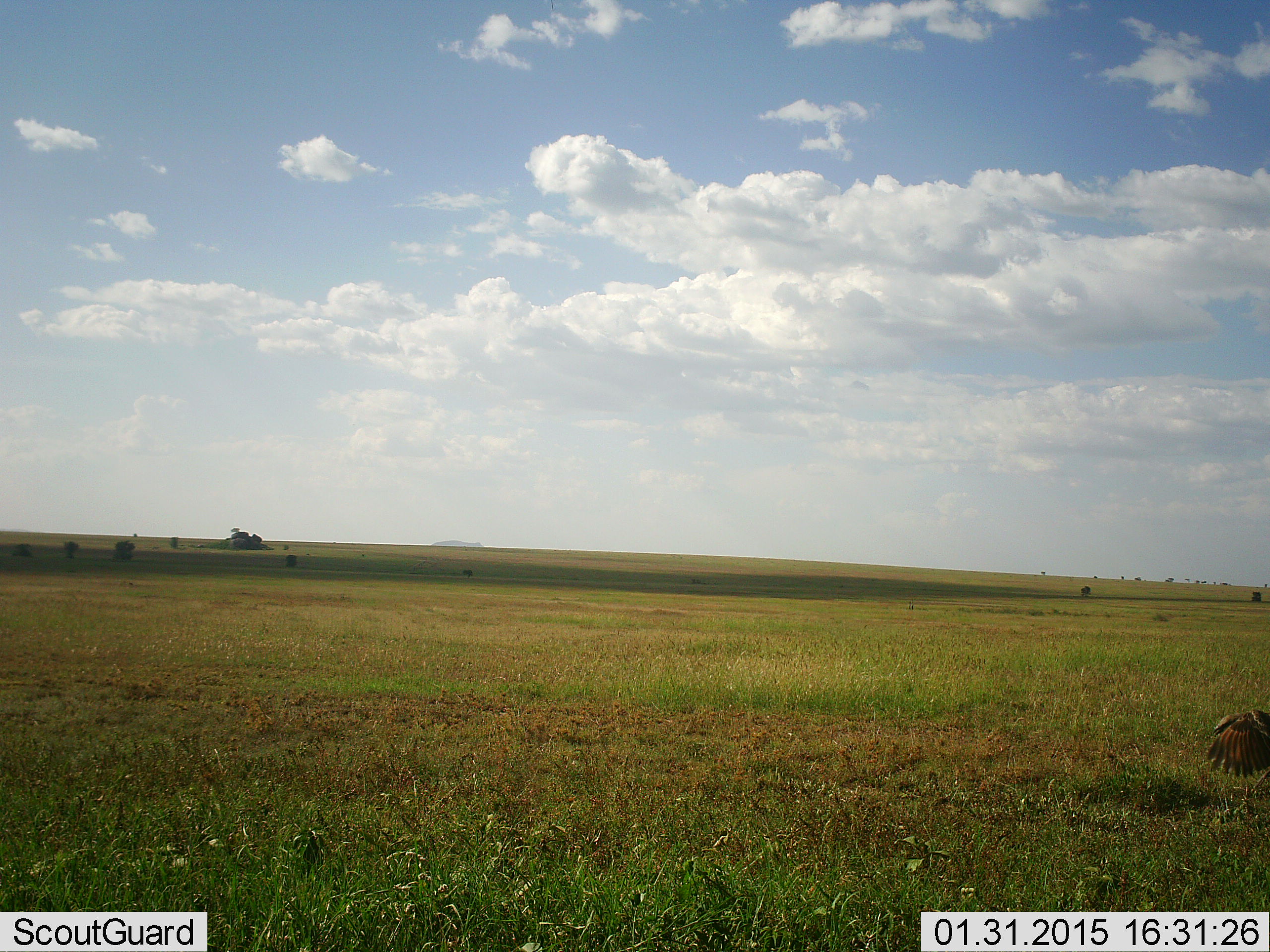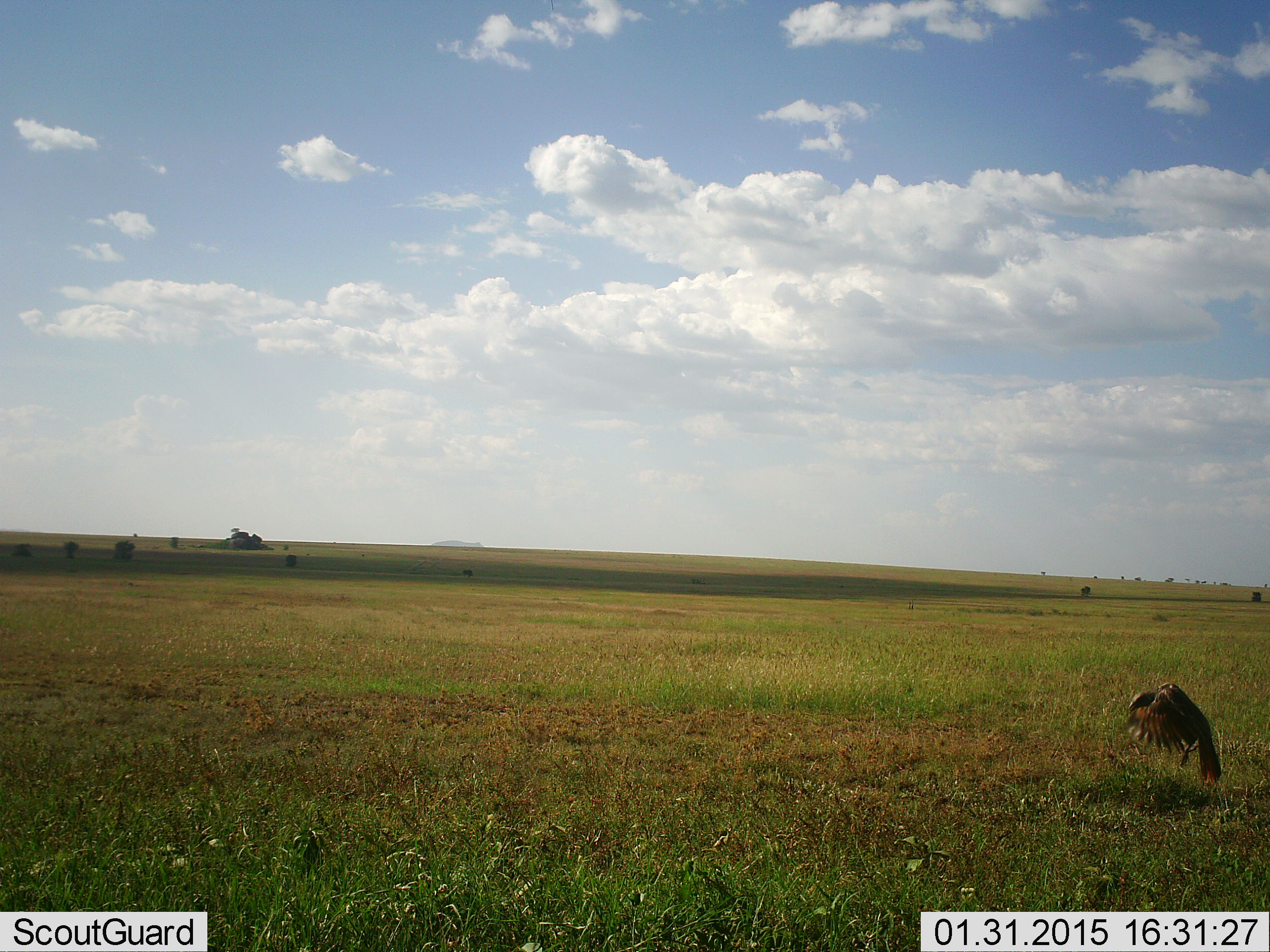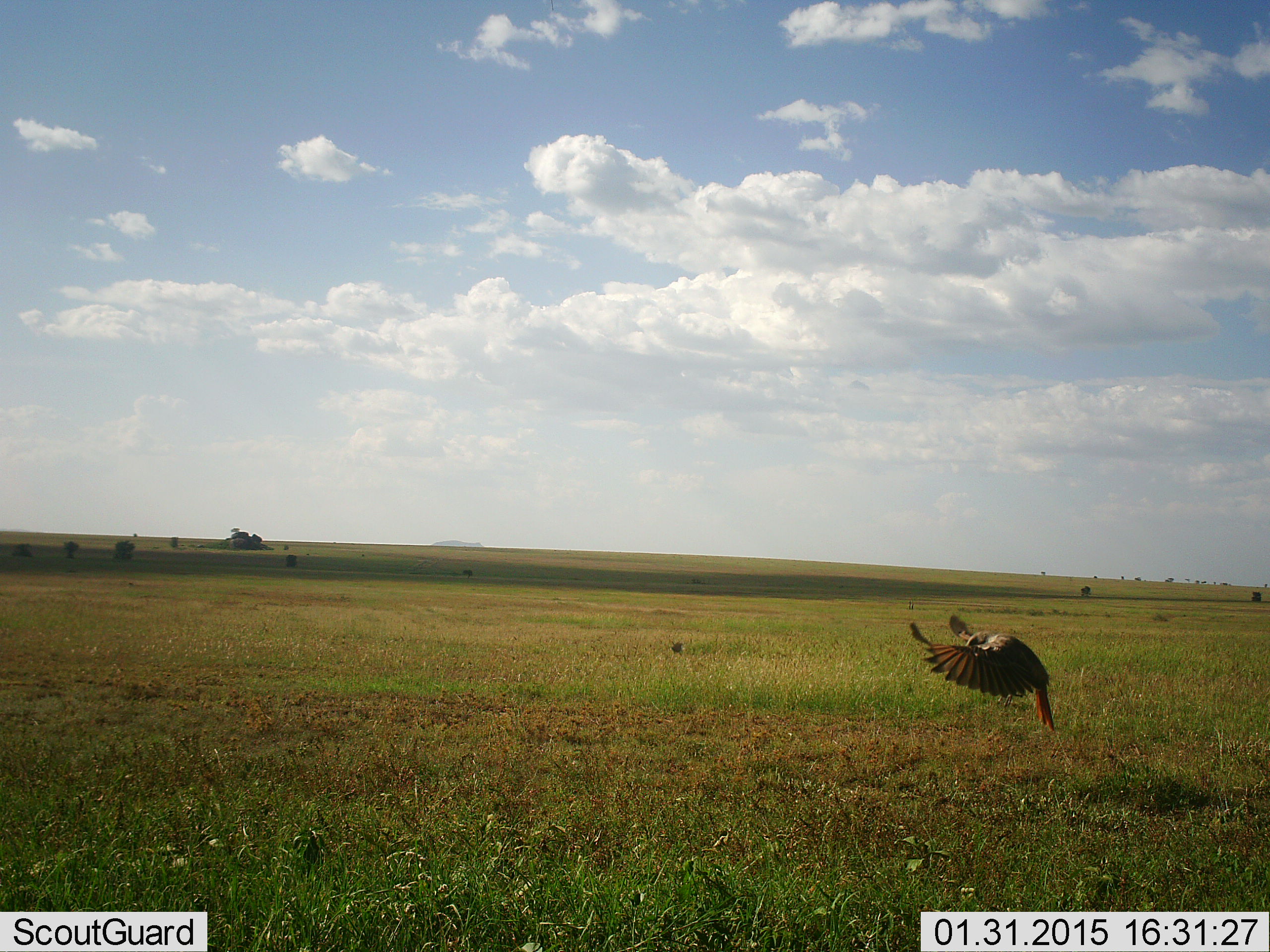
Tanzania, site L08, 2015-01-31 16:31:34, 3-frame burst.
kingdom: Animalia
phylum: Chordata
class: Aves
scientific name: Aves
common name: bird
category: otherbird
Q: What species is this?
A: Otherbird (bird) (Aves).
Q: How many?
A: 1.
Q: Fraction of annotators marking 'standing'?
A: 0%.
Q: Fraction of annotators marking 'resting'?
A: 9%.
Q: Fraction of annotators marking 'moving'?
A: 91%.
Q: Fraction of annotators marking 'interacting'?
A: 9%.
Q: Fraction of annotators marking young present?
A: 0%.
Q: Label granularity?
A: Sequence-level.